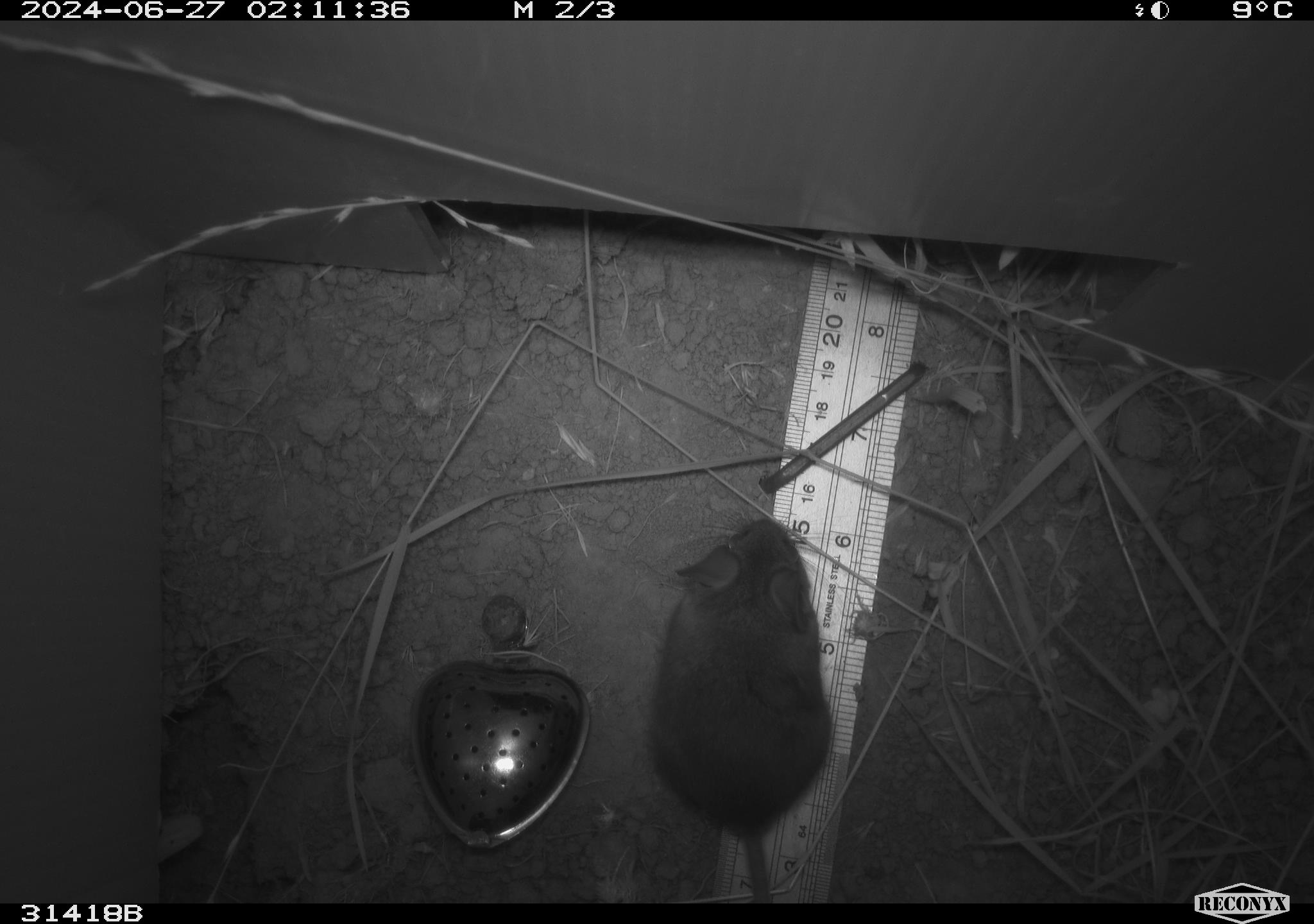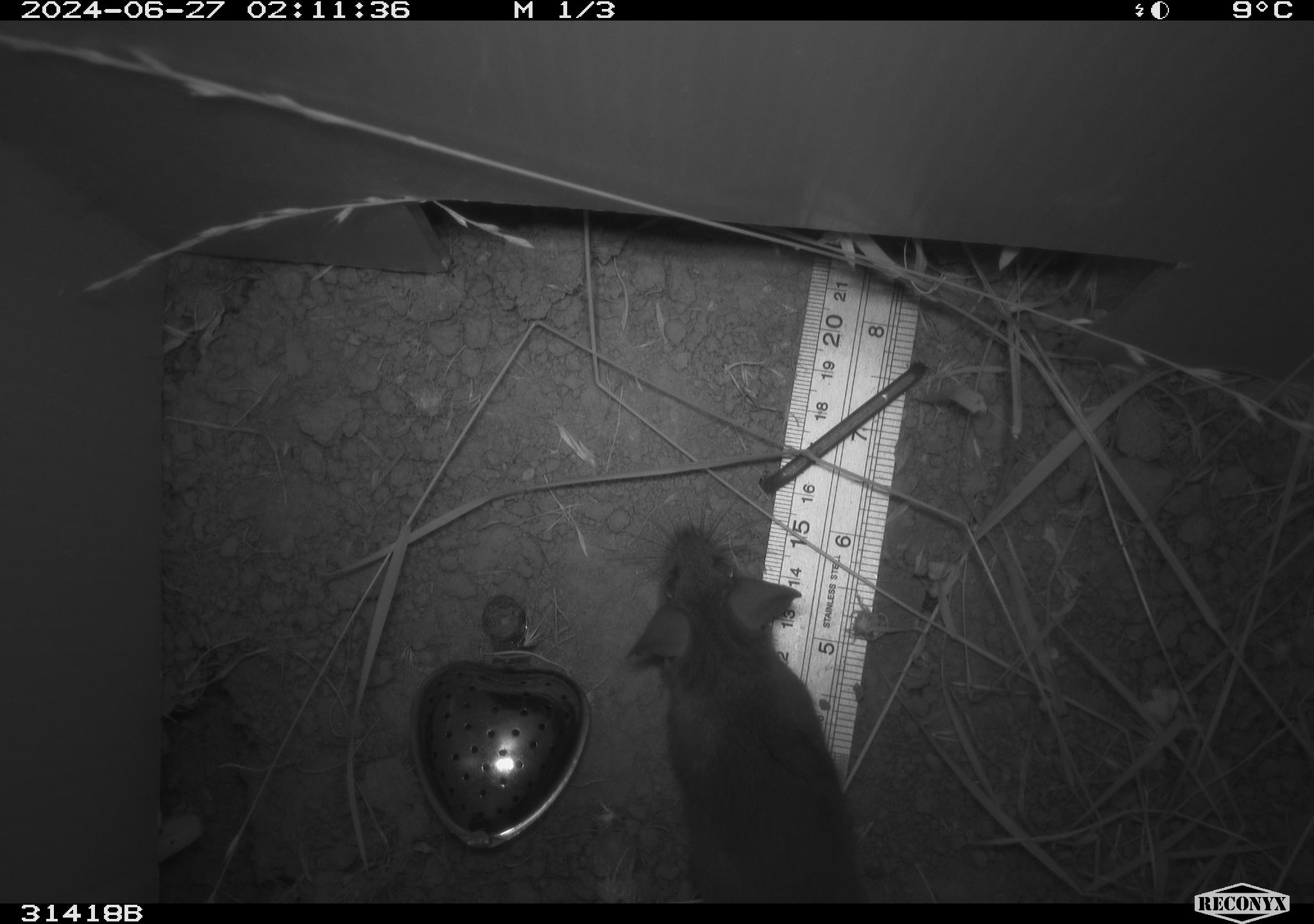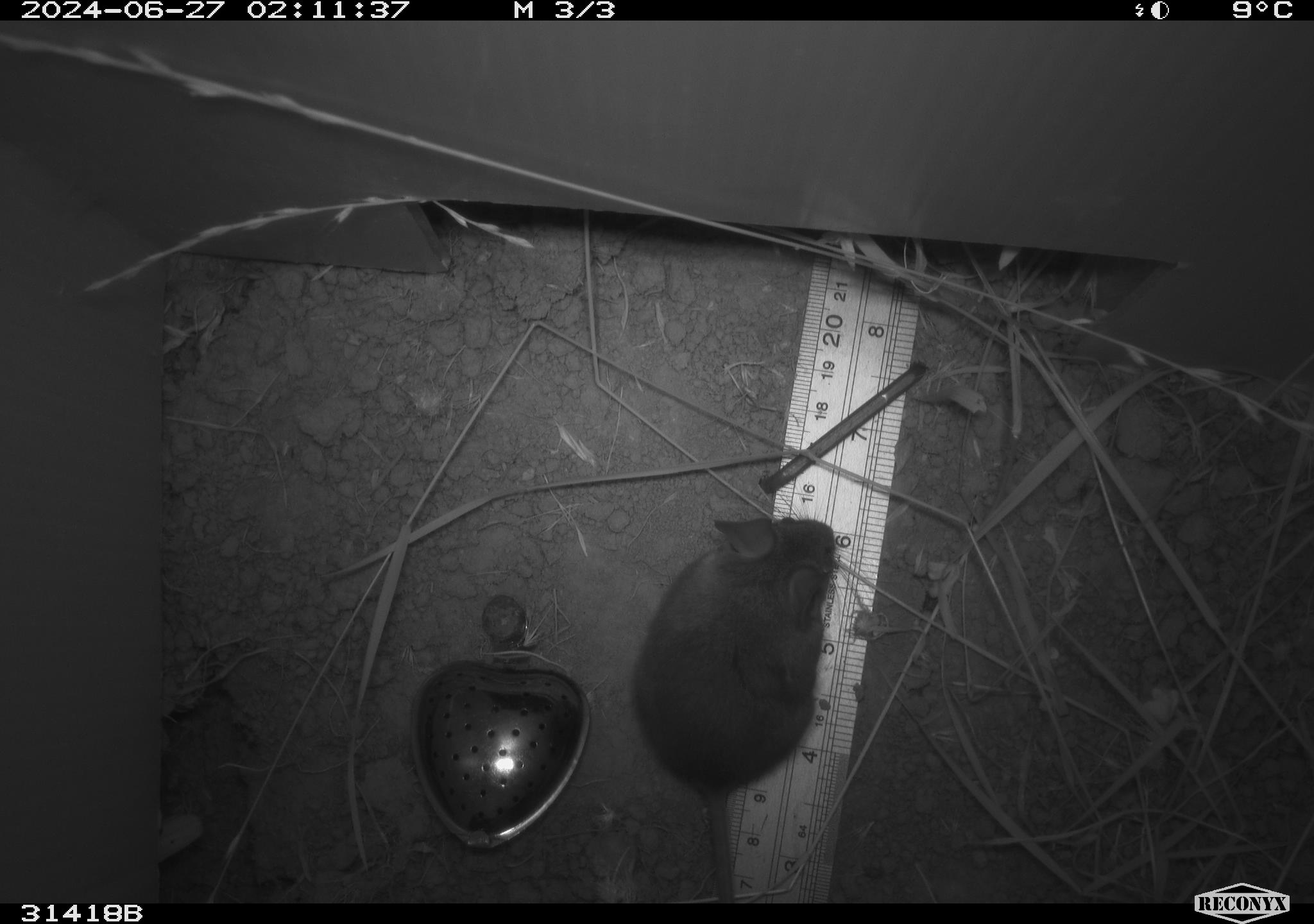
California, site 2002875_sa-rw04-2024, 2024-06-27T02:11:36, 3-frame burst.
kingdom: Animalia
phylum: Chordata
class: Mammalia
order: Rodentia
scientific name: Rodentia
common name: rodent